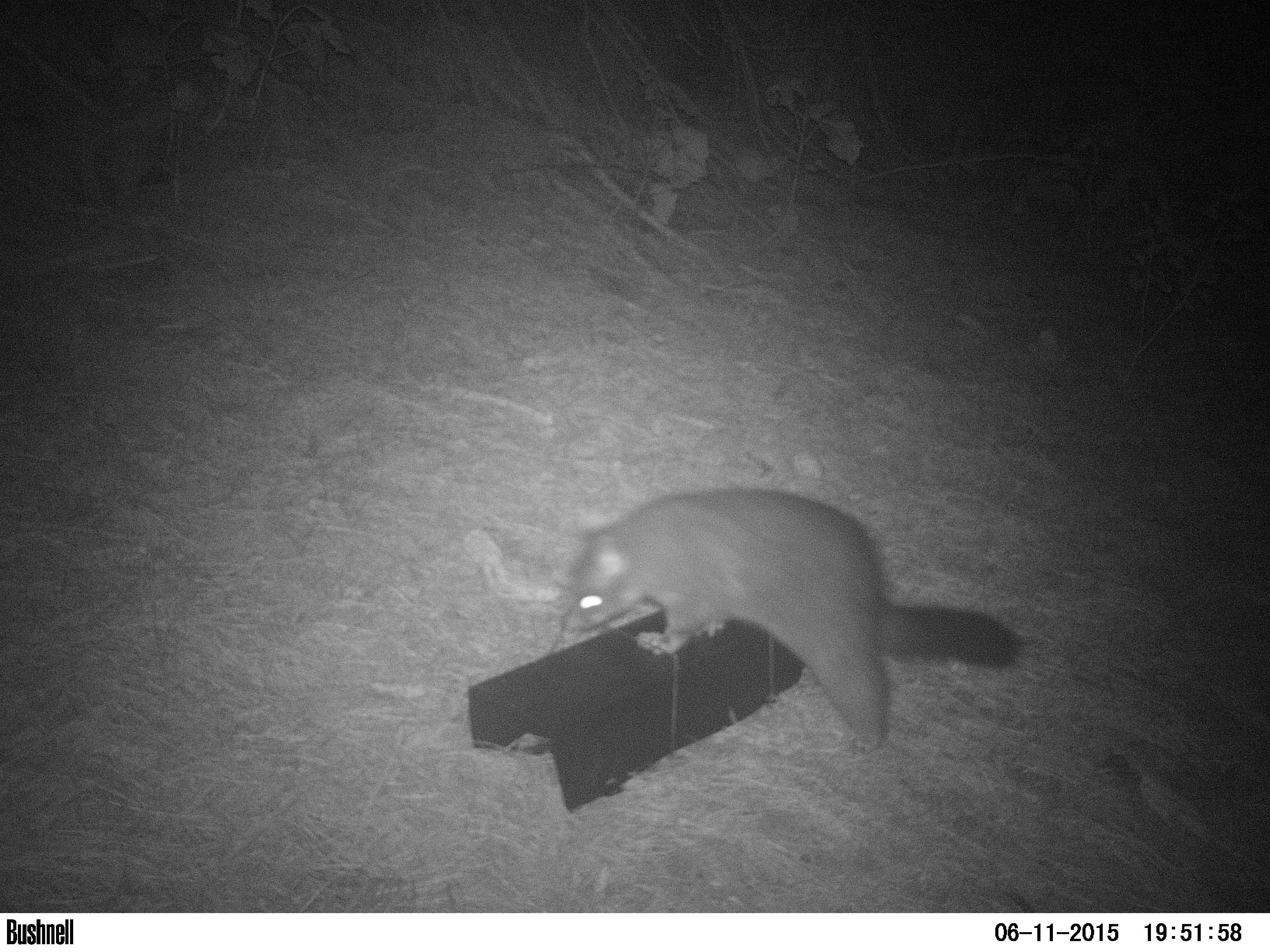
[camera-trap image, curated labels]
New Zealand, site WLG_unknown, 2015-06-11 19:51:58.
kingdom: Animalia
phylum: Chordata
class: Mammalia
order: Diprotodontia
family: Phalangeridae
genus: Trichosurus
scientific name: Trichosurus vulpecula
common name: common brushtail possum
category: possum